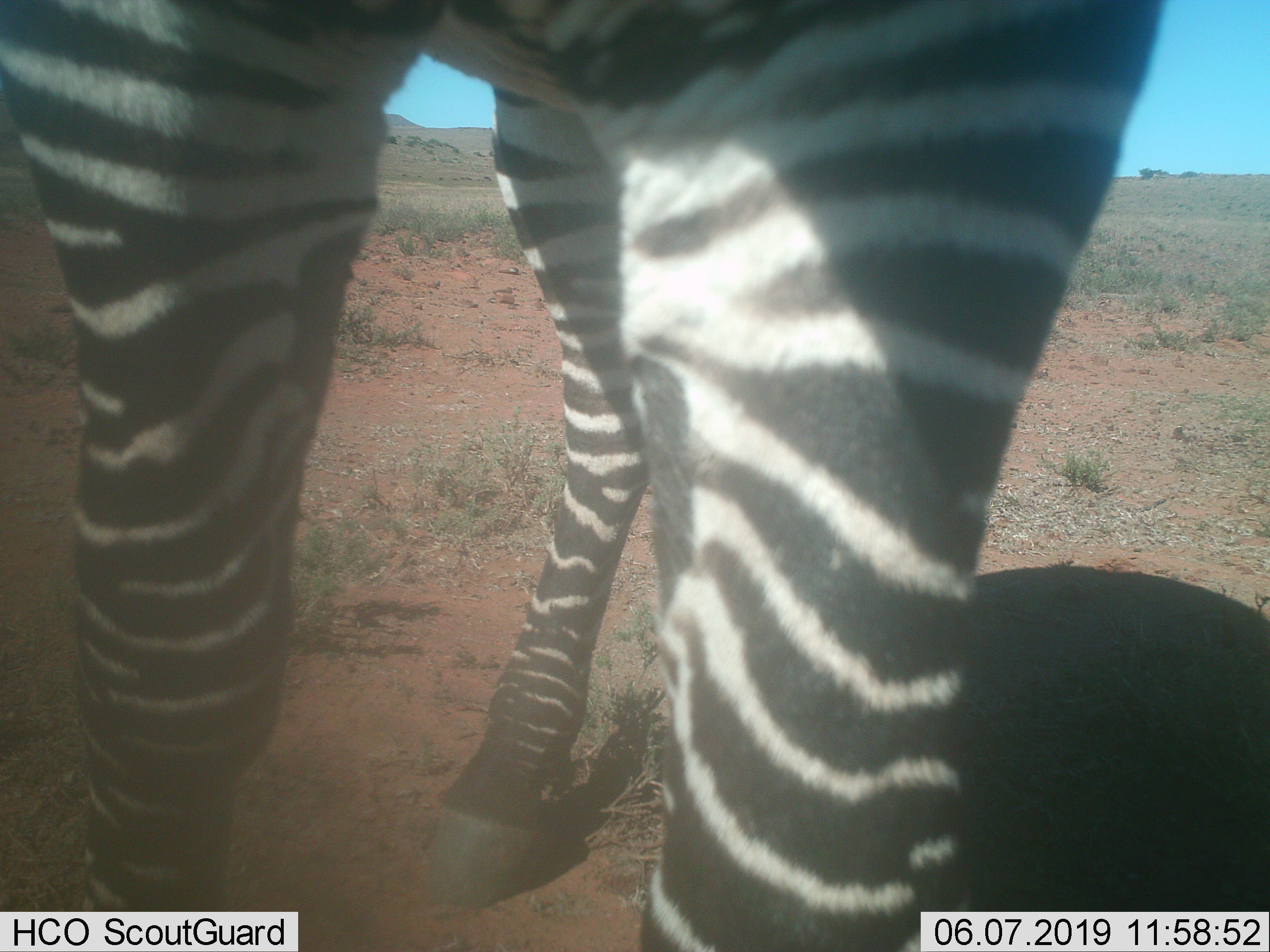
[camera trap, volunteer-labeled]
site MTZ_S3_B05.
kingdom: Animalia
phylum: Chordata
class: Mammalia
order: Perissodactyla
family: Equidae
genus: Equus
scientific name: Equus zebra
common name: mountain zebra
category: zebramountain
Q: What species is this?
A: Zebramountain (mountain zebra) (Equus zebra).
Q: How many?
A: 1.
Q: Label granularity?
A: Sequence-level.